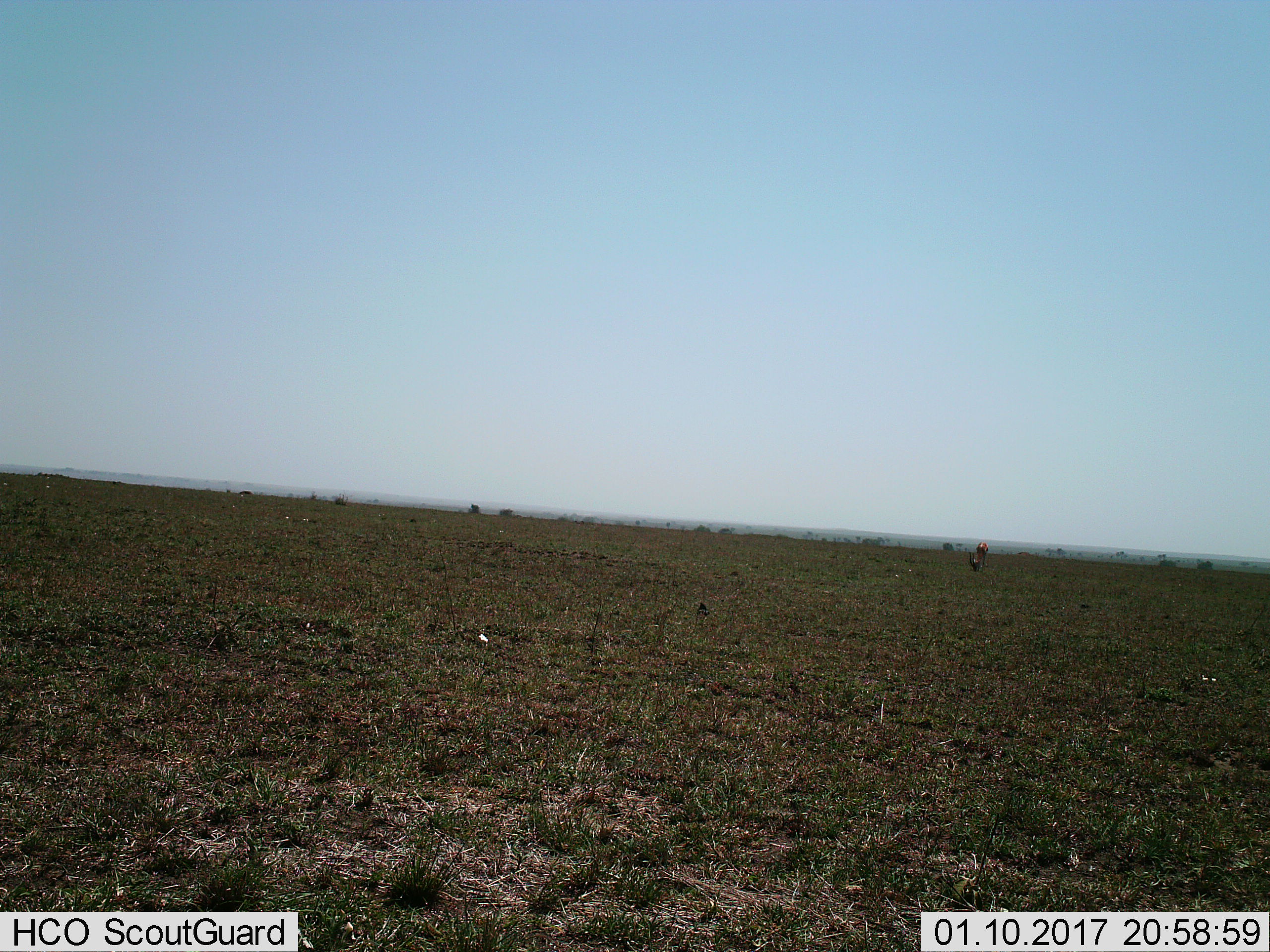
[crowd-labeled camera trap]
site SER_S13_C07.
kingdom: Animalia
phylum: Chordata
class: Mammalia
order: Artiodactyla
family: Bovidae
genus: Eudorcas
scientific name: Eudorcas thomsonii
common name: thomson's gazelle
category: gazellethomsons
Gazellethomsons (thomson's gazelle) (Eudorcas thomsonii), count 1. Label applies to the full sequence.